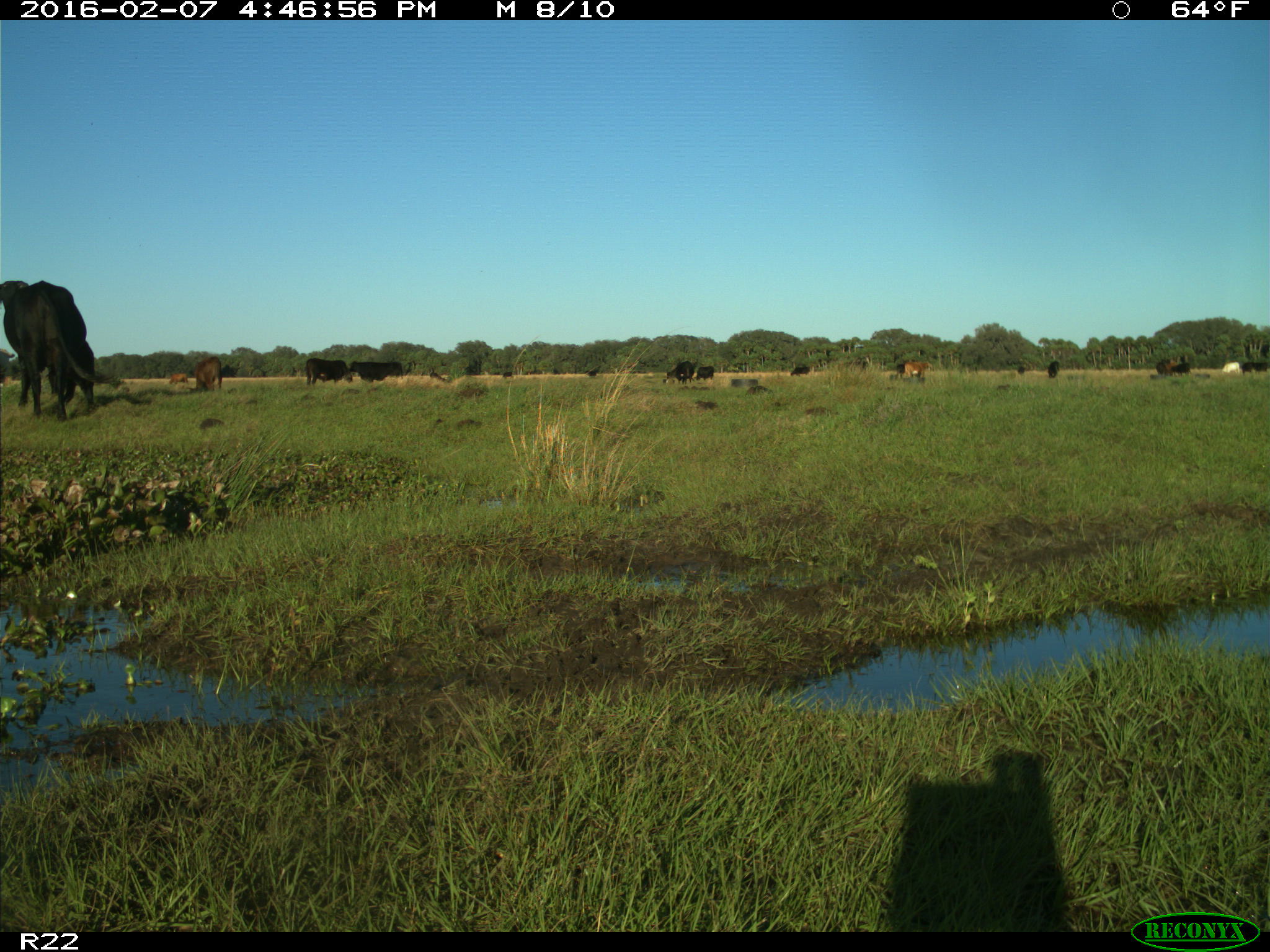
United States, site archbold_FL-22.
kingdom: Animalia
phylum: Chordata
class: Mammalia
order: Artiodactyla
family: Bovidae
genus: Bos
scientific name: Bos taurus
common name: domestic cow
Bos taurus (domestic cow).